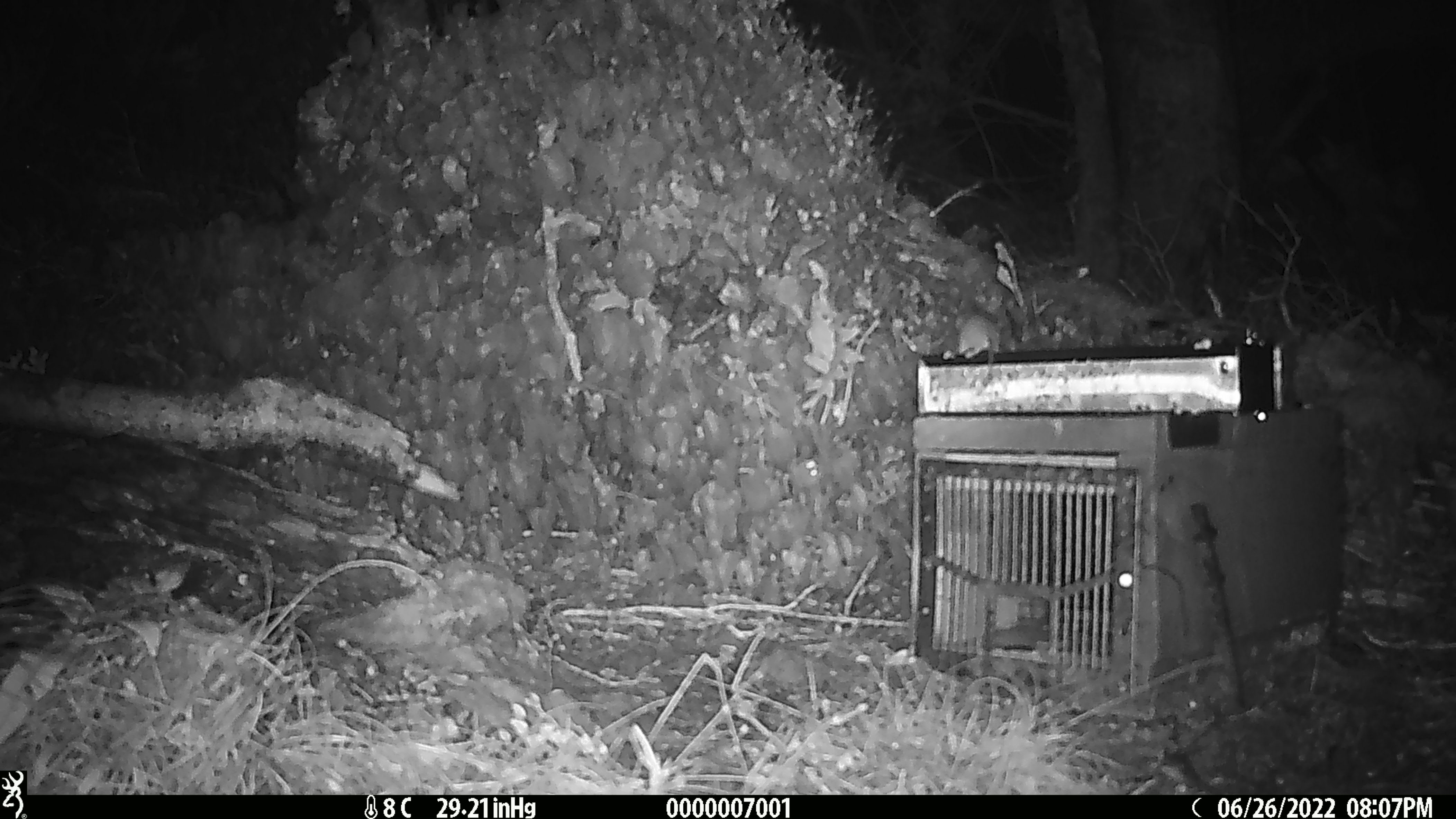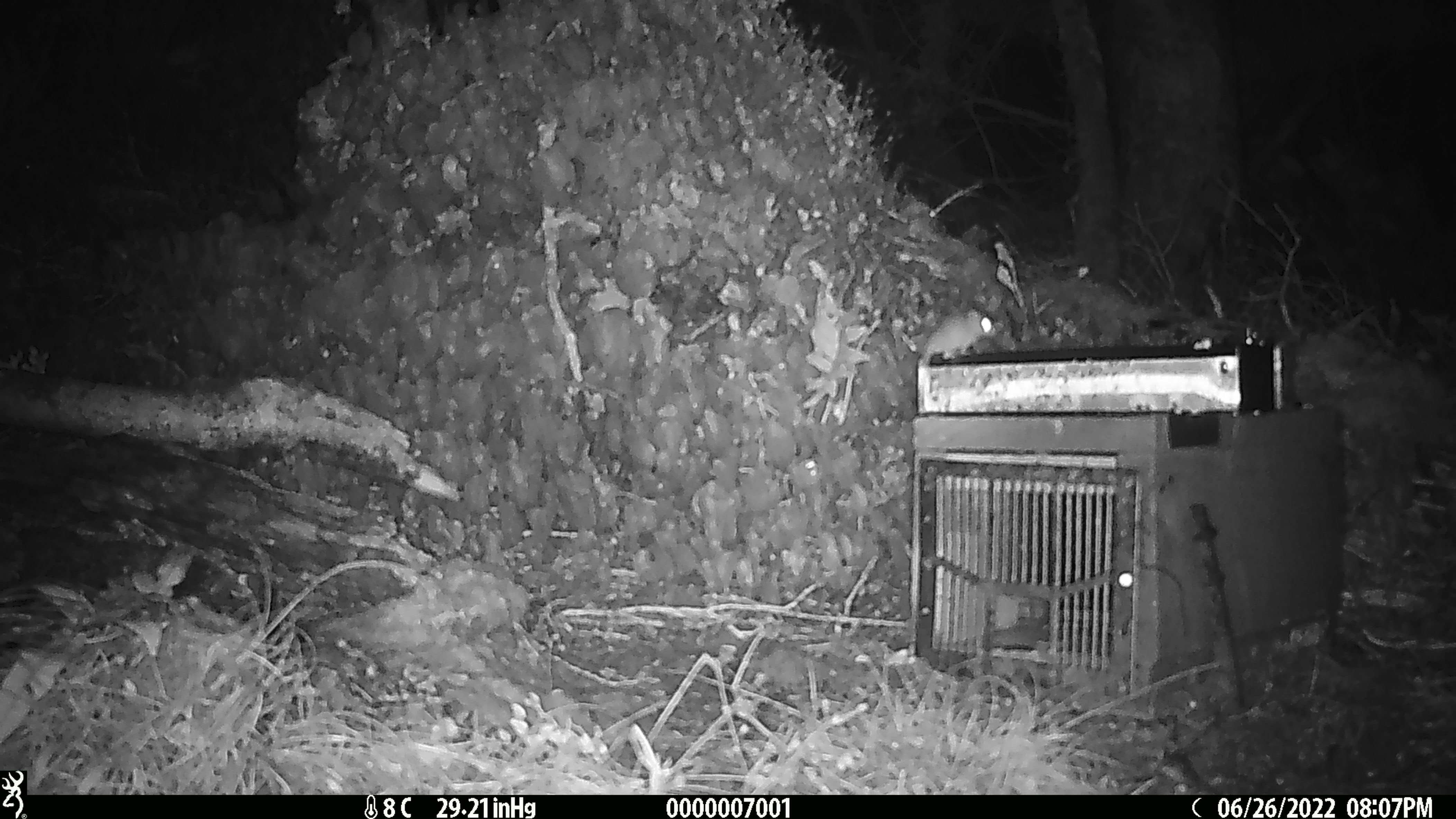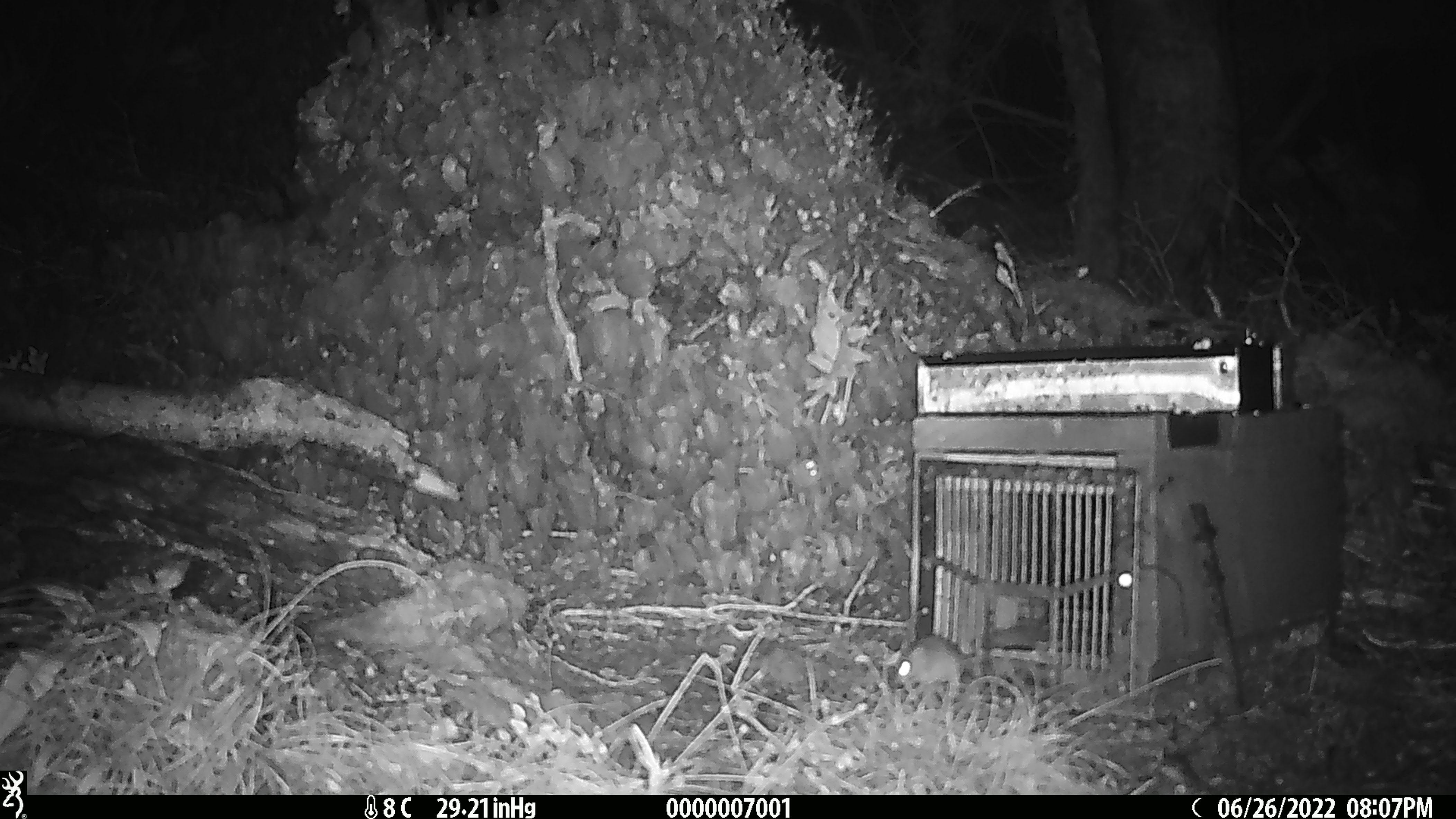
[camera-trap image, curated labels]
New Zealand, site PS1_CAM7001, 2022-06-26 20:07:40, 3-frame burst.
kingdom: Animalia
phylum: Chordata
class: Mammalia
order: Rodentia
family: Muridae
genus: Mus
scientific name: Mus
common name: mouse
Mouse (Mus).